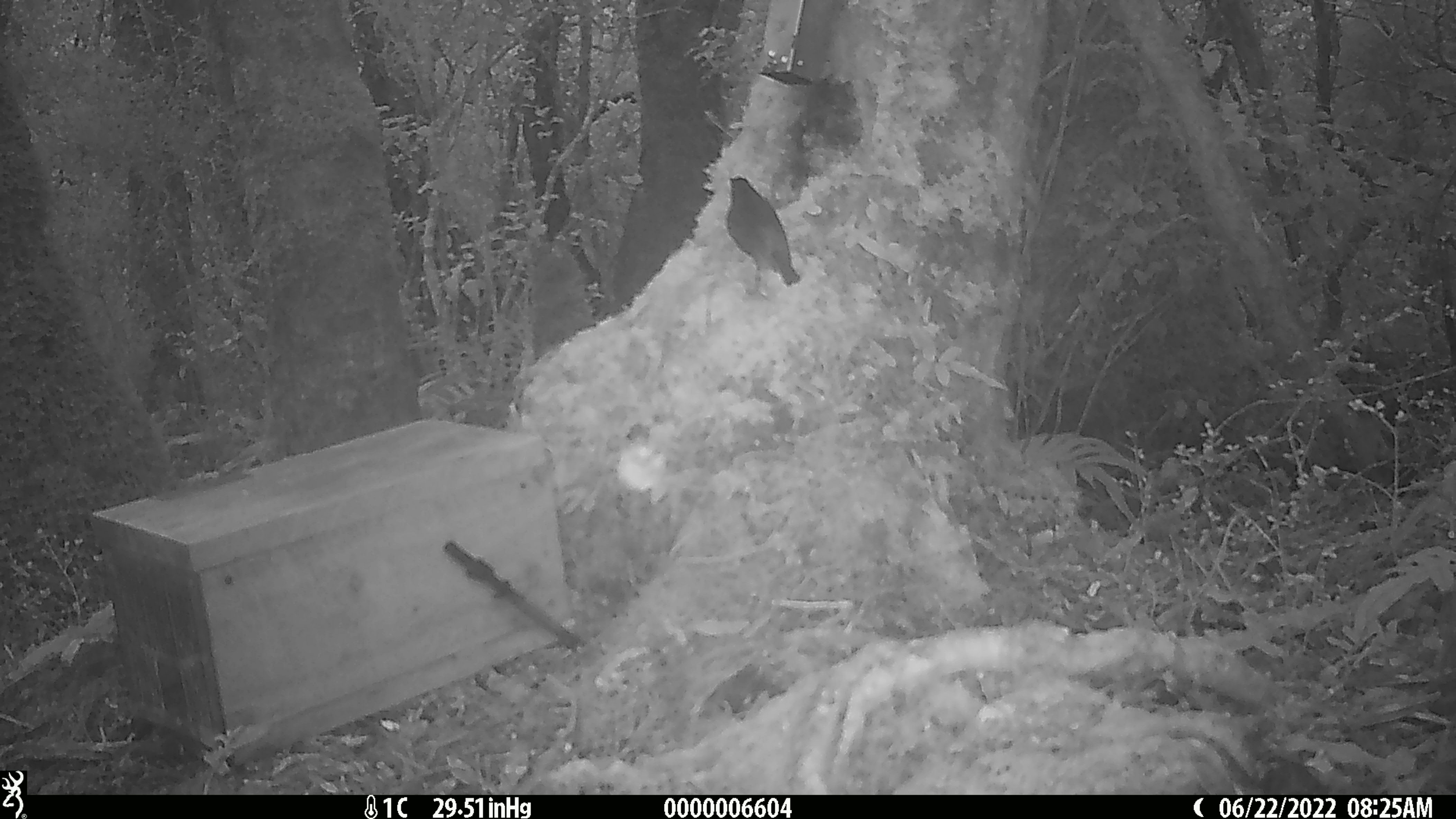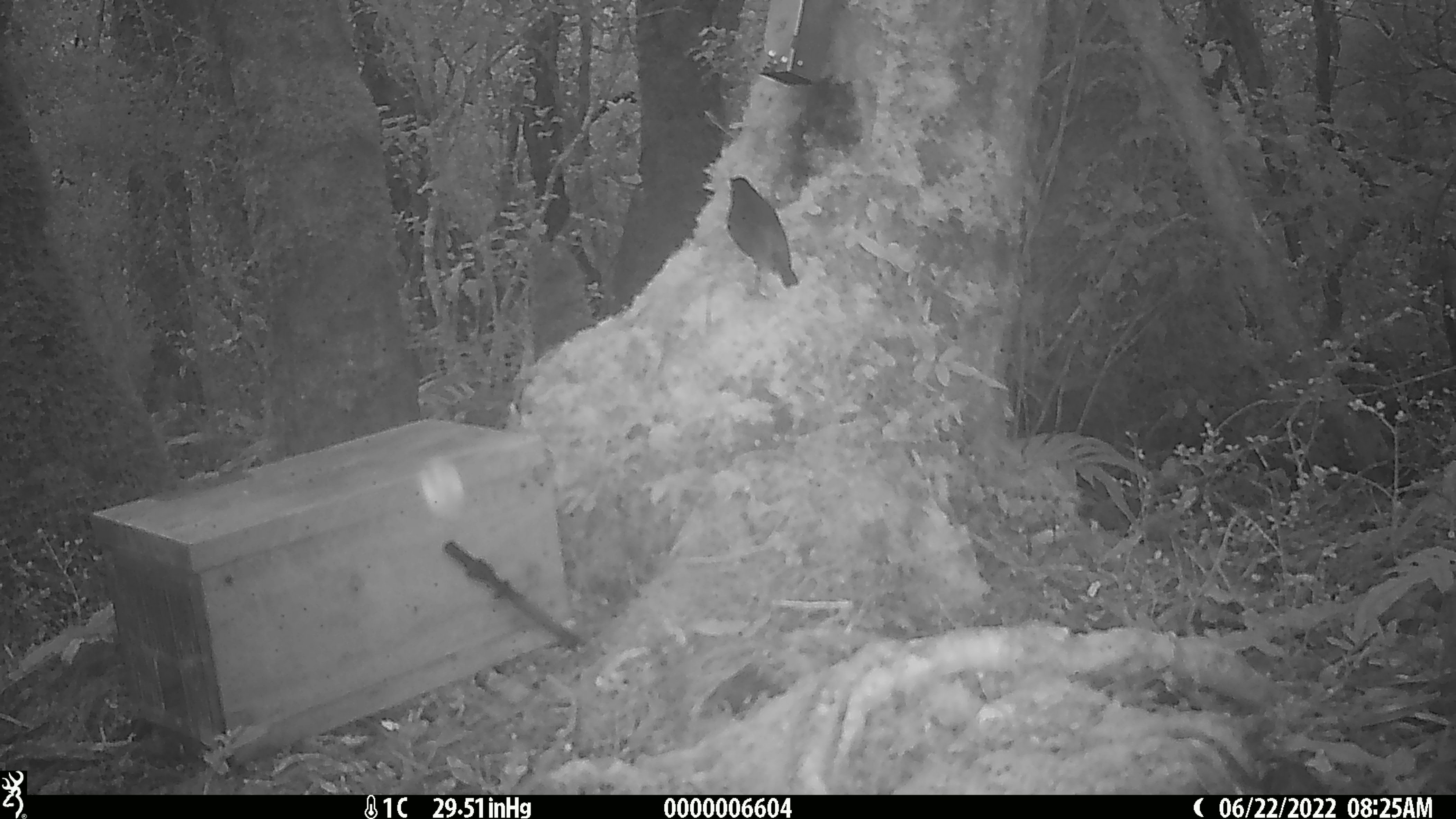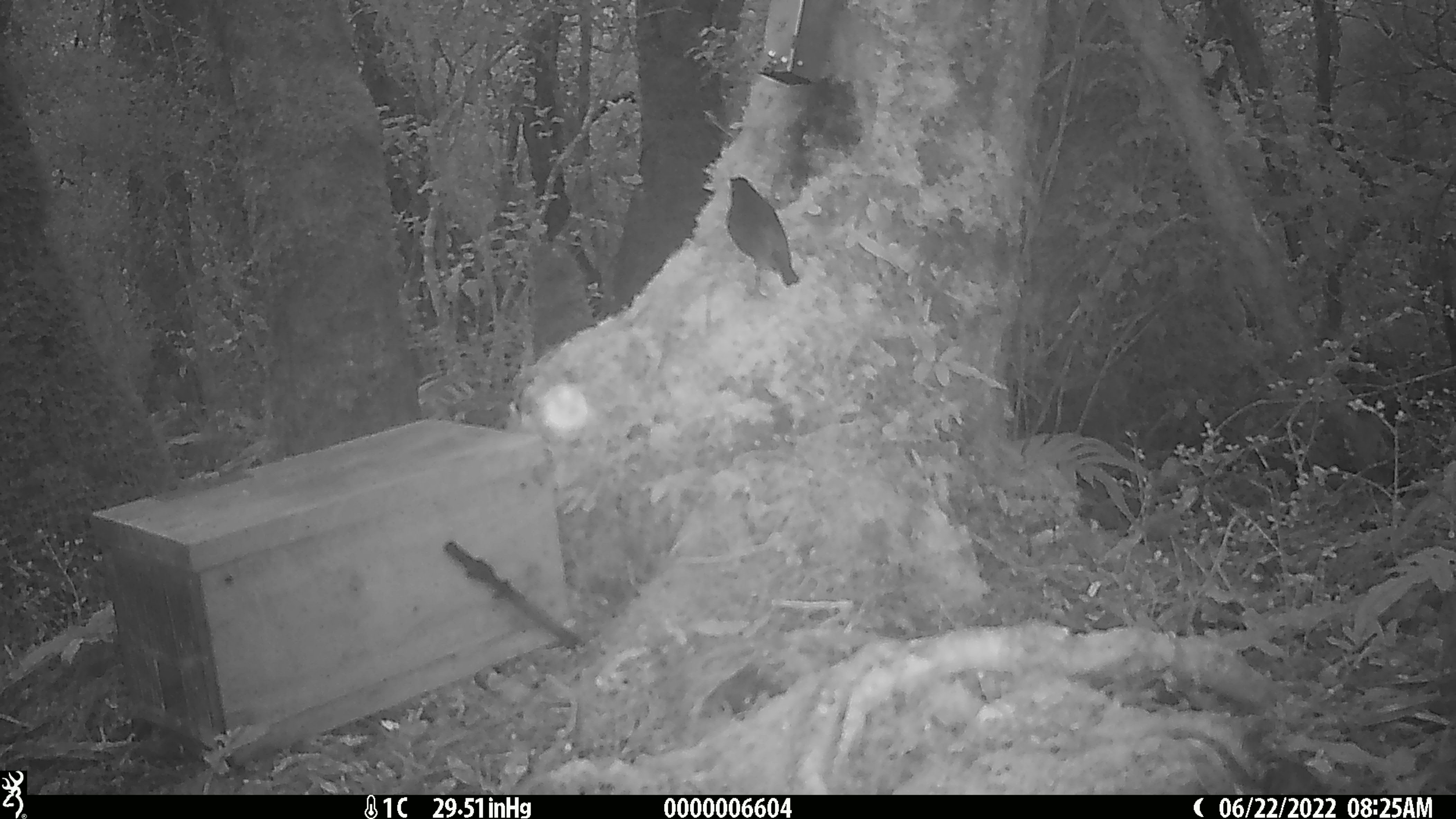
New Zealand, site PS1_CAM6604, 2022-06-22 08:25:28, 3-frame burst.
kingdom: Animalia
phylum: Chordata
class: Aves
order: Passeriformes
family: Petroicidae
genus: Petroica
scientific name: Petroica australis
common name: new zealand robin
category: robin